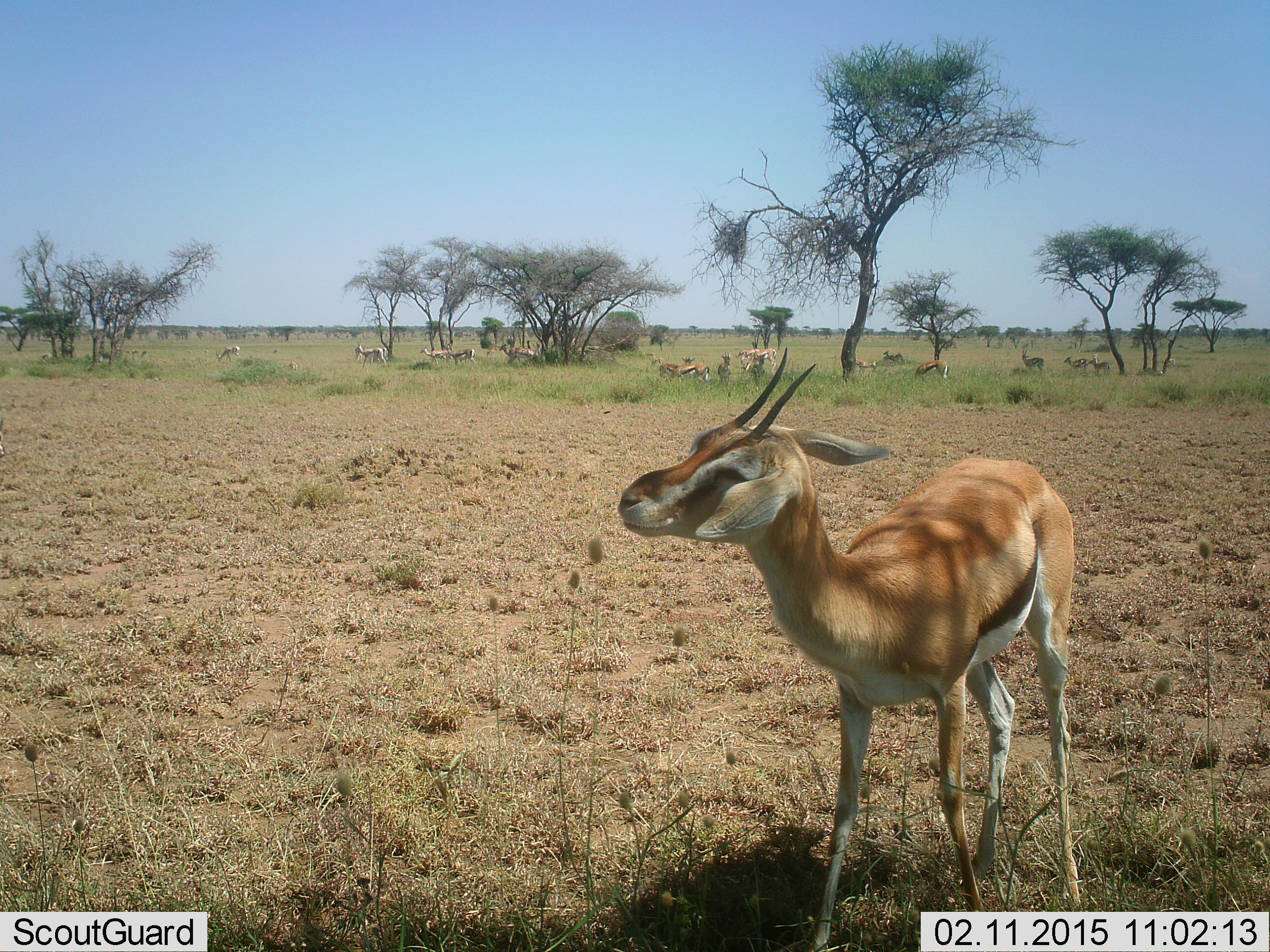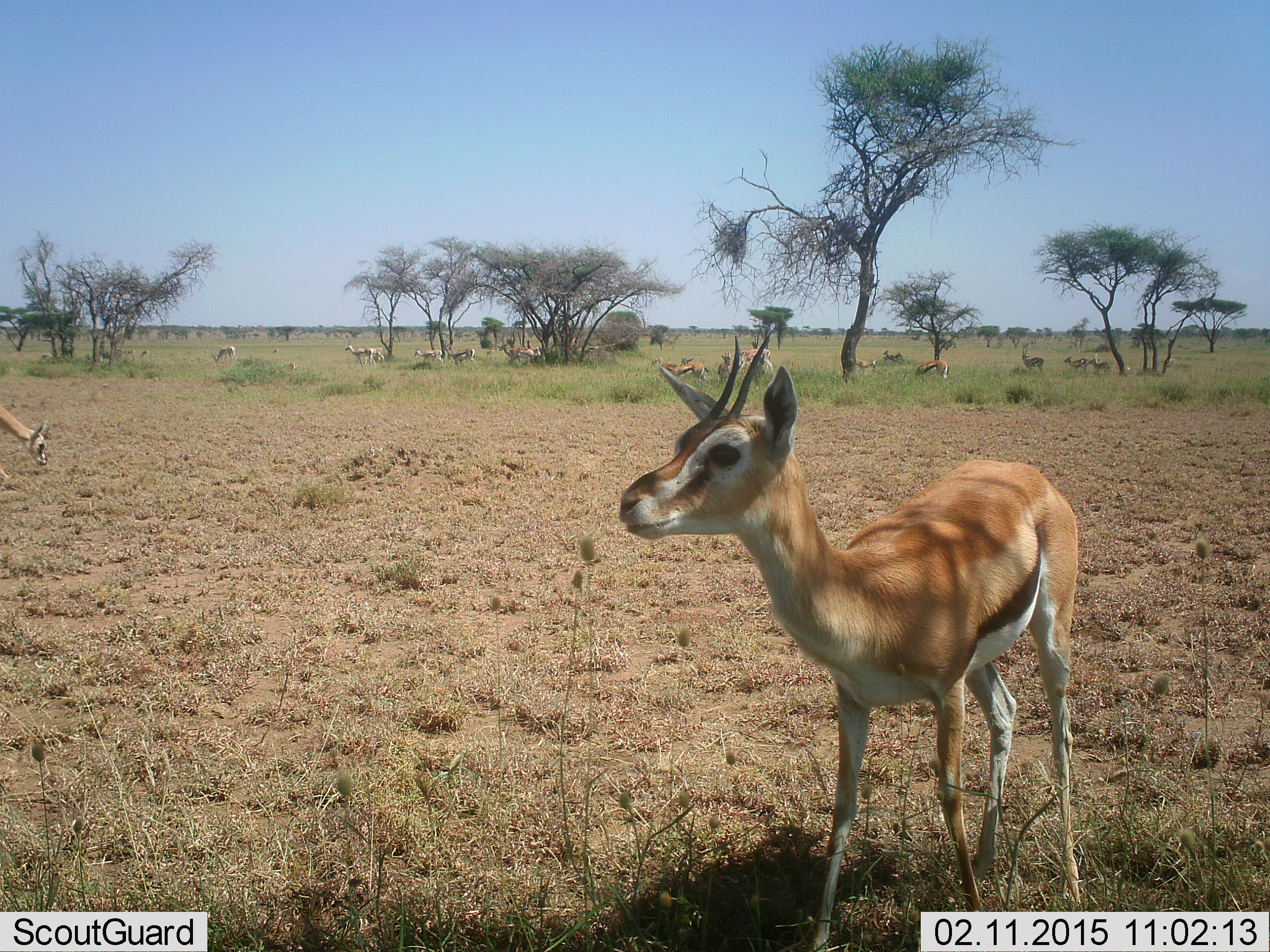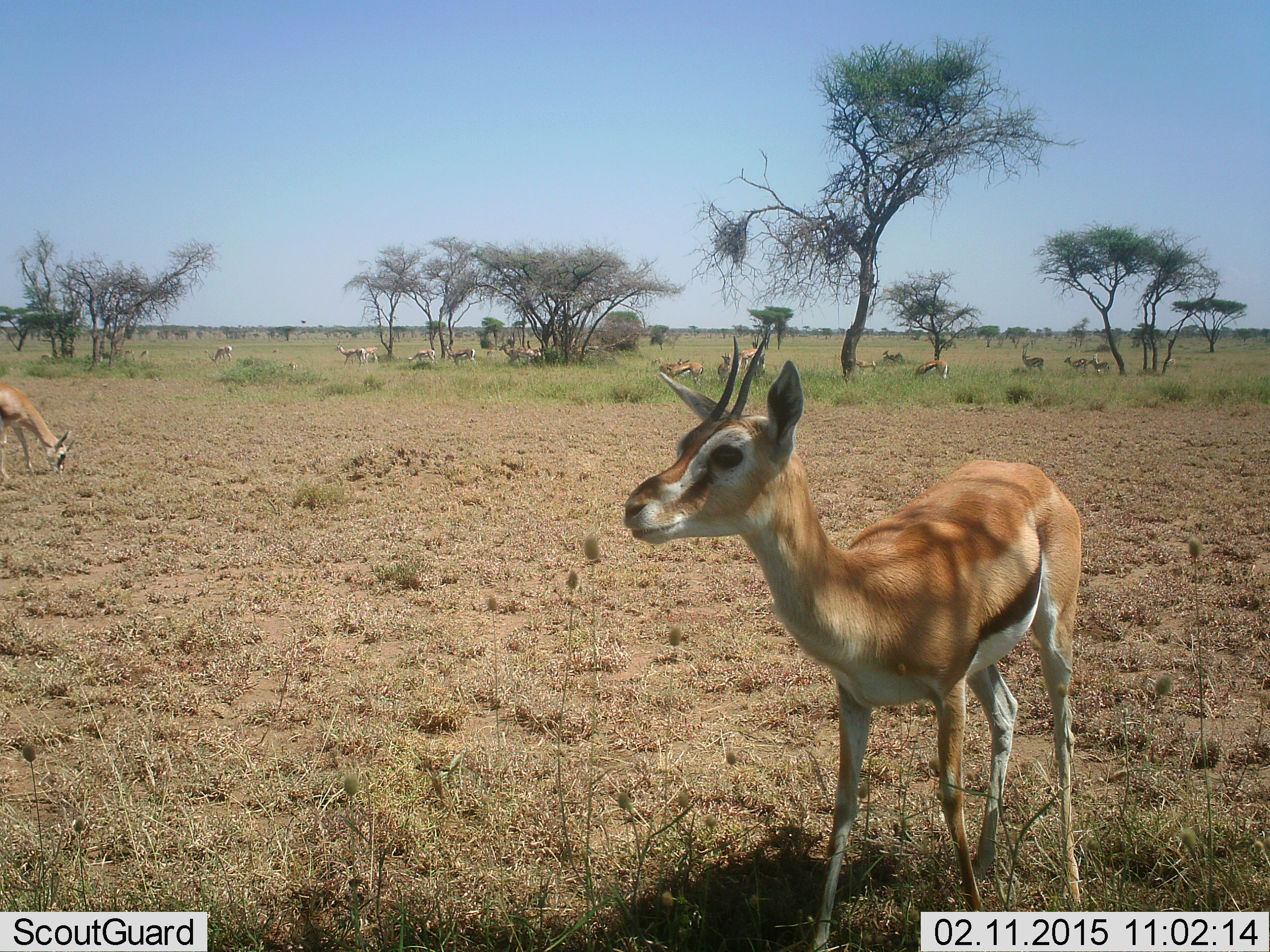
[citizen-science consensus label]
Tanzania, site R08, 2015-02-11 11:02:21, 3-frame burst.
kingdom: Animalia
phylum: Chordata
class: Mammalia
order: Artiodactyla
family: Bovidae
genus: Eudorcas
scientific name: Eudorcas thomsonii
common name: thomson's gazelle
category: gazellethomsons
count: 11-50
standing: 91%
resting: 9%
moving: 45%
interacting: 0%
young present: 0%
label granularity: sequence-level